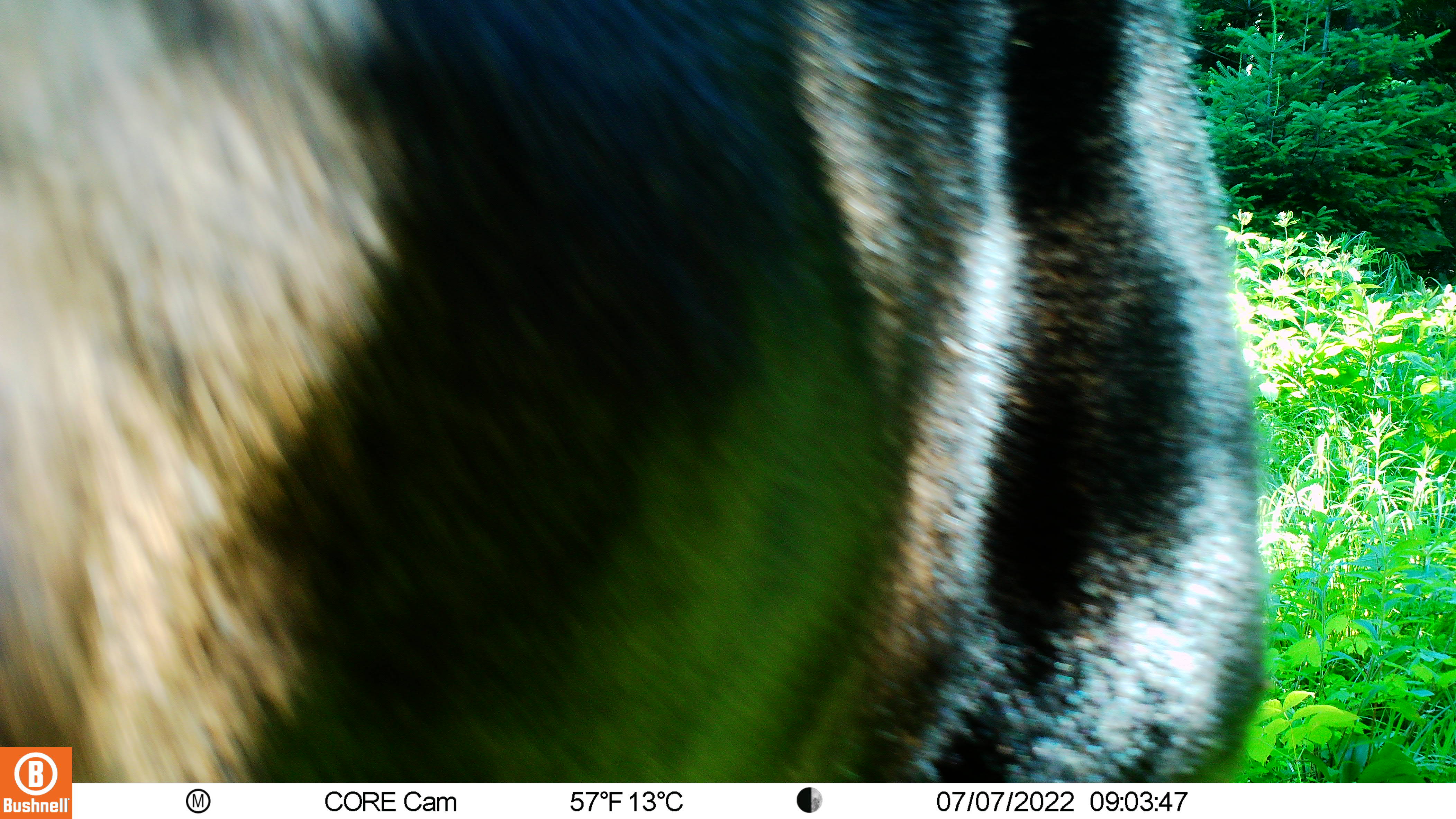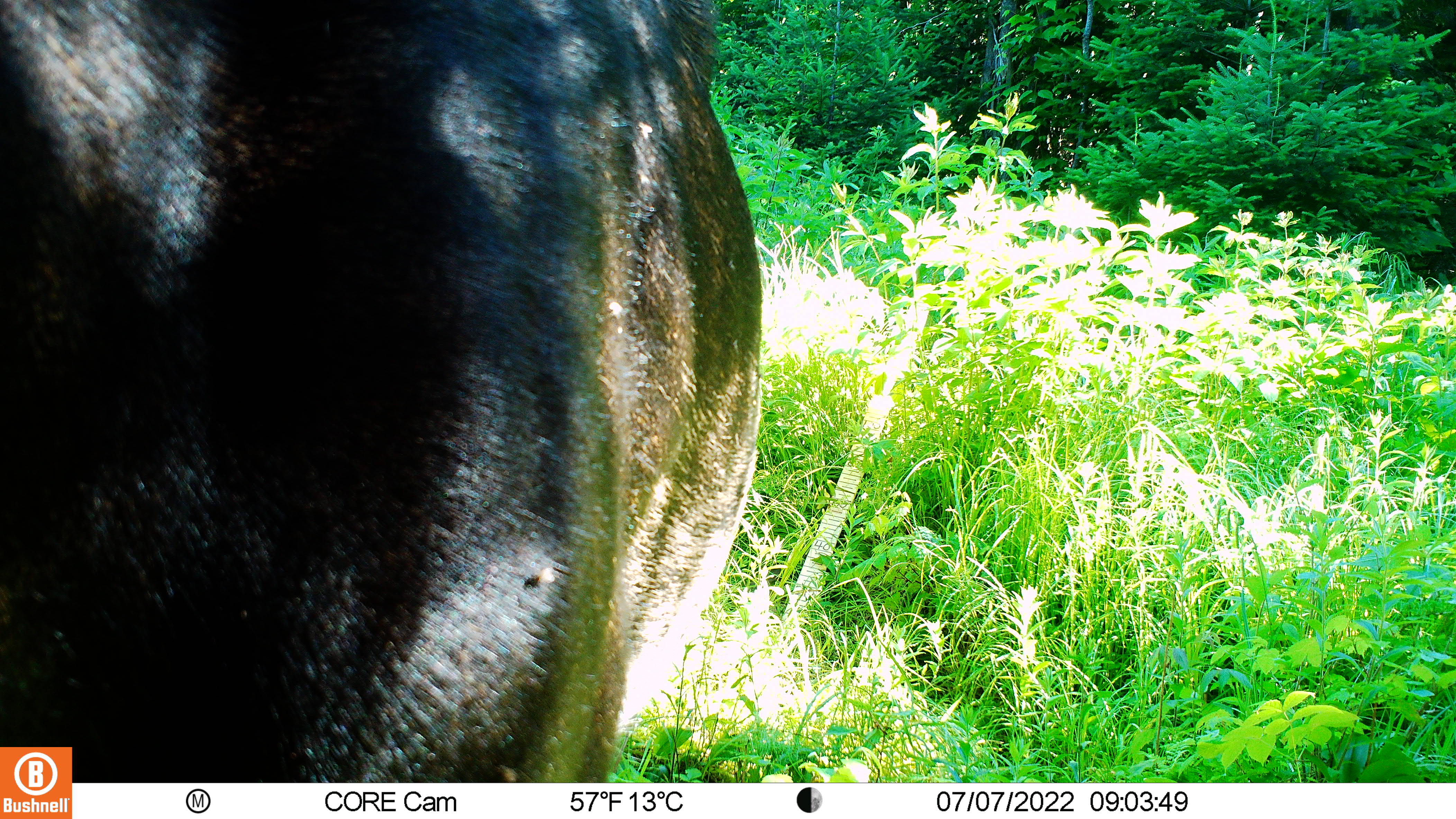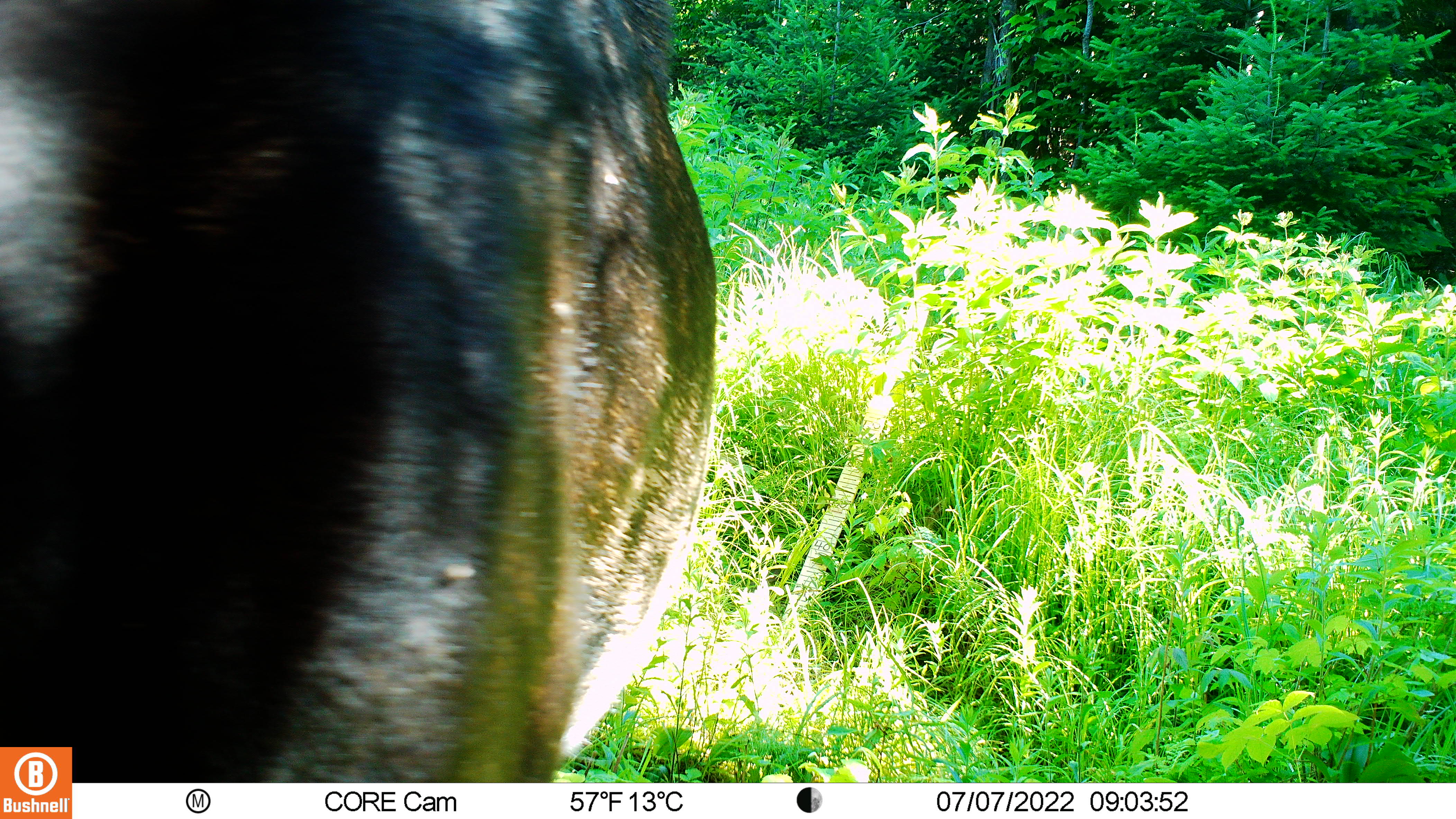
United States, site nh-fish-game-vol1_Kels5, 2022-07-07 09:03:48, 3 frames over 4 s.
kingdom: Animalia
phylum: Chordata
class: Mammalia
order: Artiodactyla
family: Cervidae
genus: Alces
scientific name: Alces alces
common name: moose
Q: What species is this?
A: Moose (Alces alces).